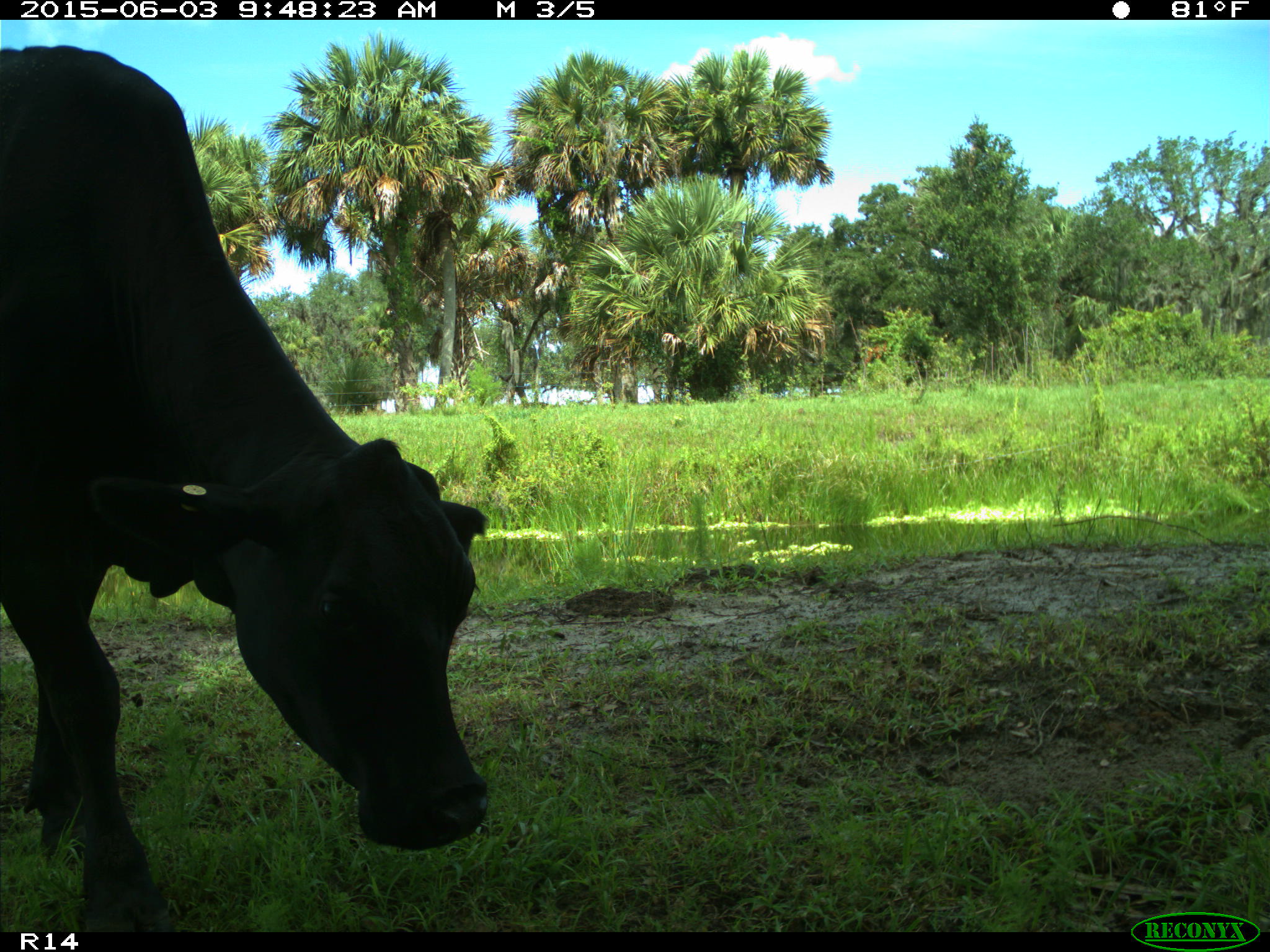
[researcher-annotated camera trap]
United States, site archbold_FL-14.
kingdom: Animalia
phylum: Chordata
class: Mammalia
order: Artiodactyla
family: Bovidae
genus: Bos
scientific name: Bos taurus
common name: domestic cow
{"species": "Bos taurus (domestic cow)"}